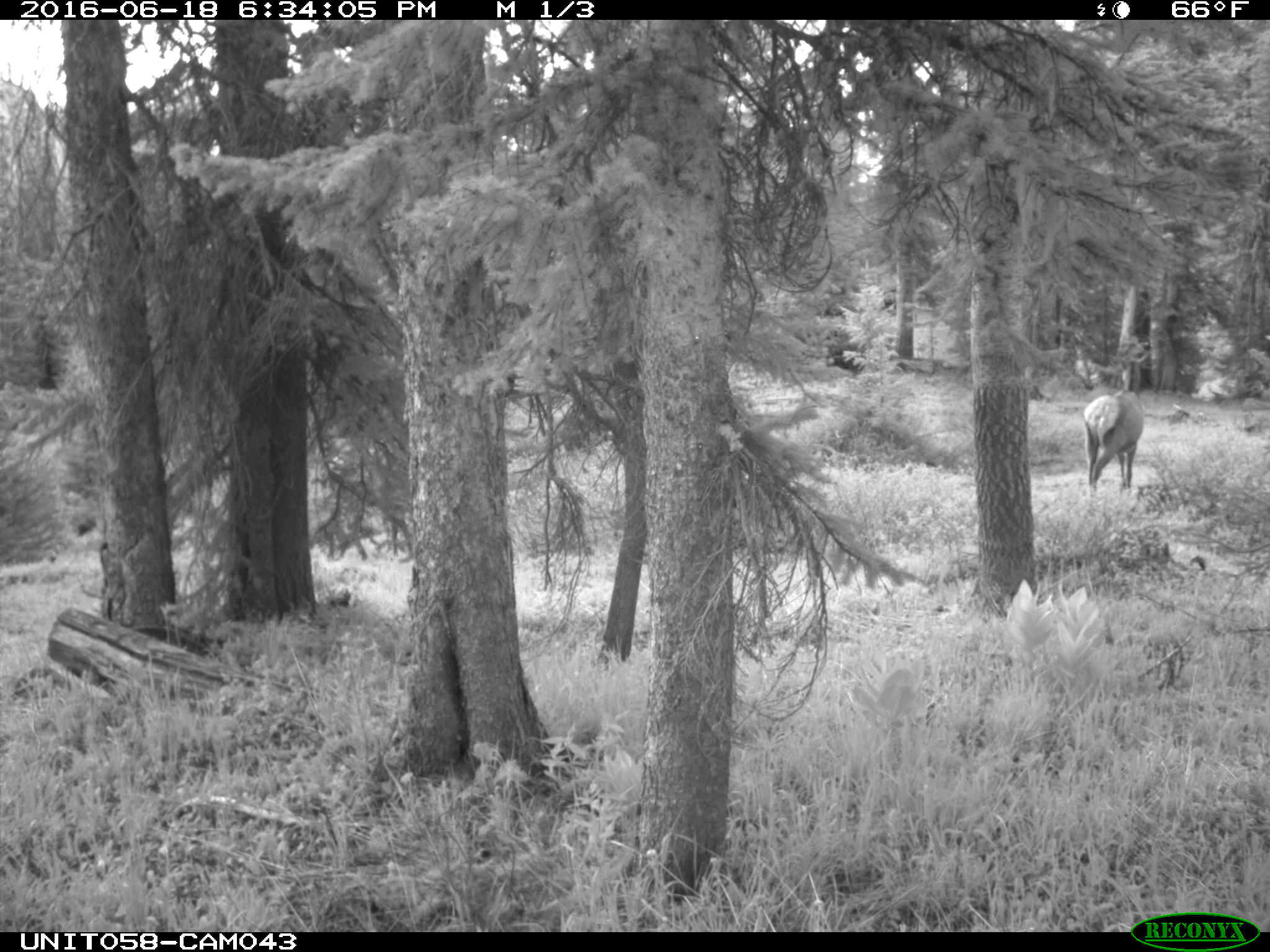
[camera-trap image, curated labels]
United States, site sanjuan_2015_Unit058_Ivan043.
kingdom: Animalia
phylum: Chordata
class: Mammalia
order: Artiodactyla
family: Cervidae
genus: Cervus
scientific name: Cervus elaphus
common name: red deer